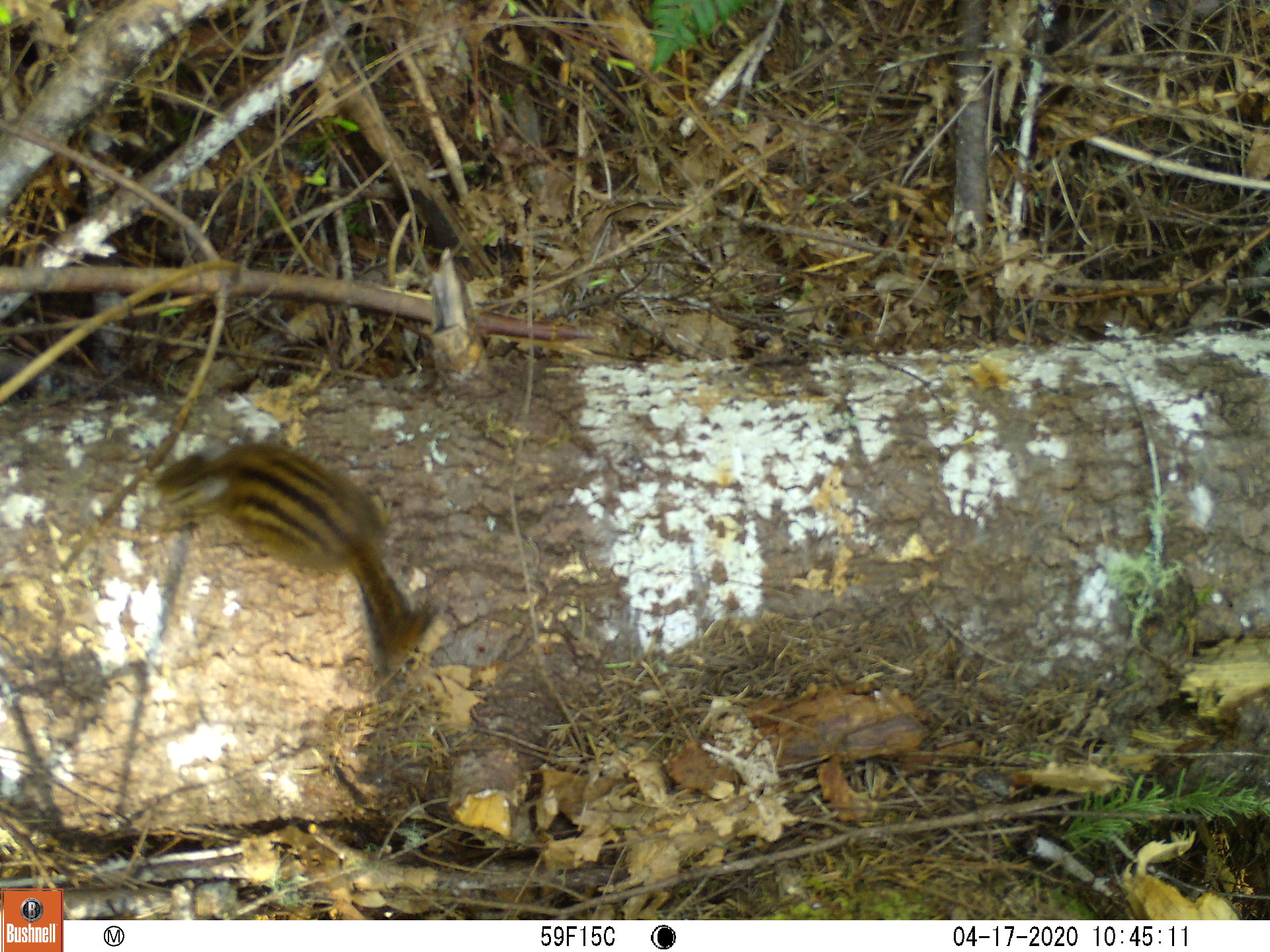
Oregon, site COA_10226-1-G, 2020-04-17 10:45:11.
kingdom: Animalia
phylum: Chordata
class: Mammalia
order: Rodentia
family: Sciuridae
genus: Neotamias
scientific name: Neotamias townsendii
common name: townsend's chipmunk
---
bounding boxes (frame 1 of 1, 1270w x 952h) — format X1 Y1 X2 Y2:
townsend's chipmunk: 146 424 455 668